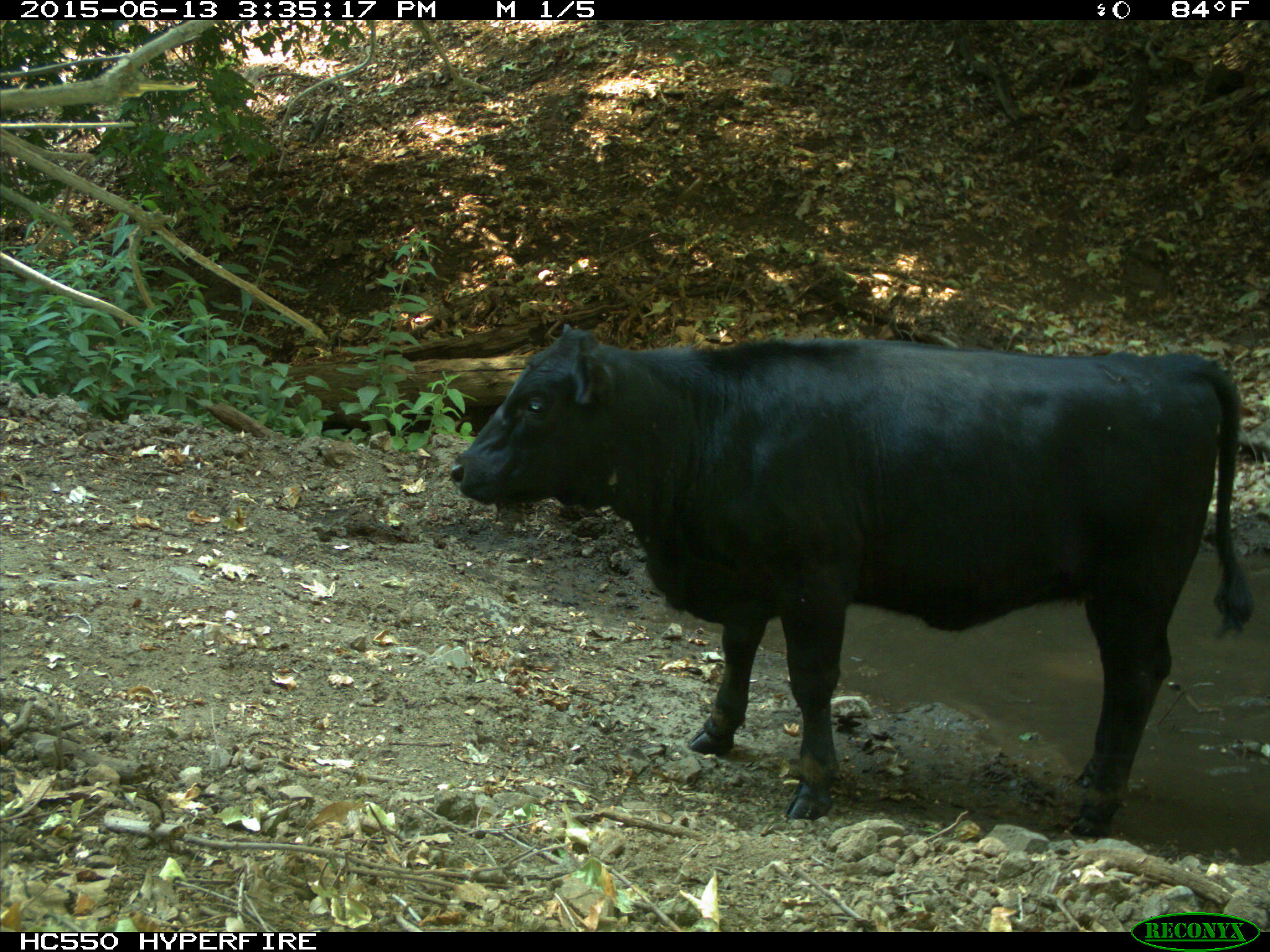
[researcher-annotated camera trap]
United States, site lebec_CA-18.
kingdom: Animalia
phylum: Chordata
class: Mammalia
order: Artiodactyla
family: Bovidae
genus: Bos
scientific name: Bos taurus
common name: domestic cow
Bos taurus (domestic cow).